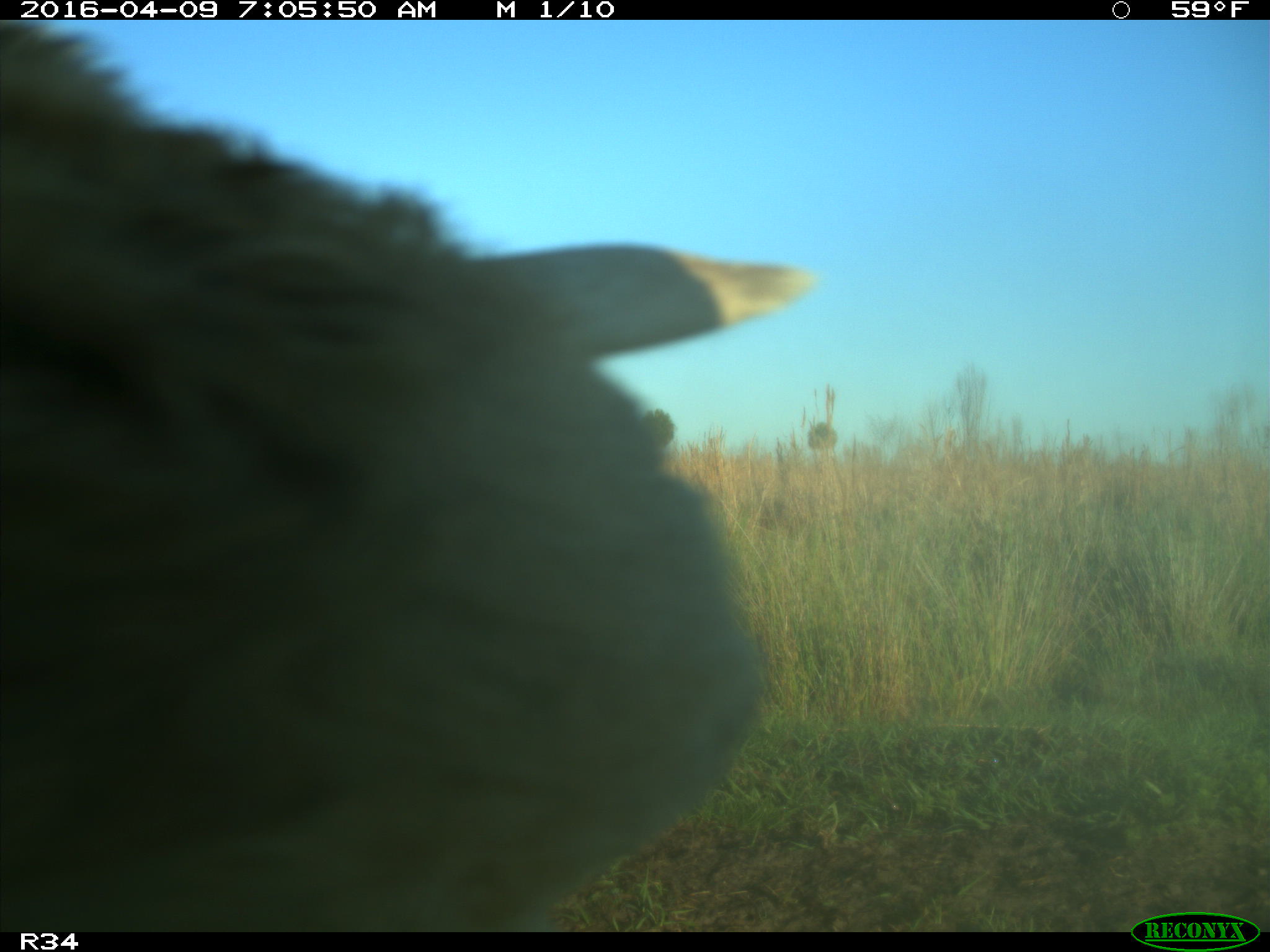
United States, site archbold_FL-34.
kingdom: Animalia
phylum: Chordata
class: Mammalia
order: Artiodactyla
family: Bovidae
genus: Bos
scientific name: Bos taurus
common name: domestic cow